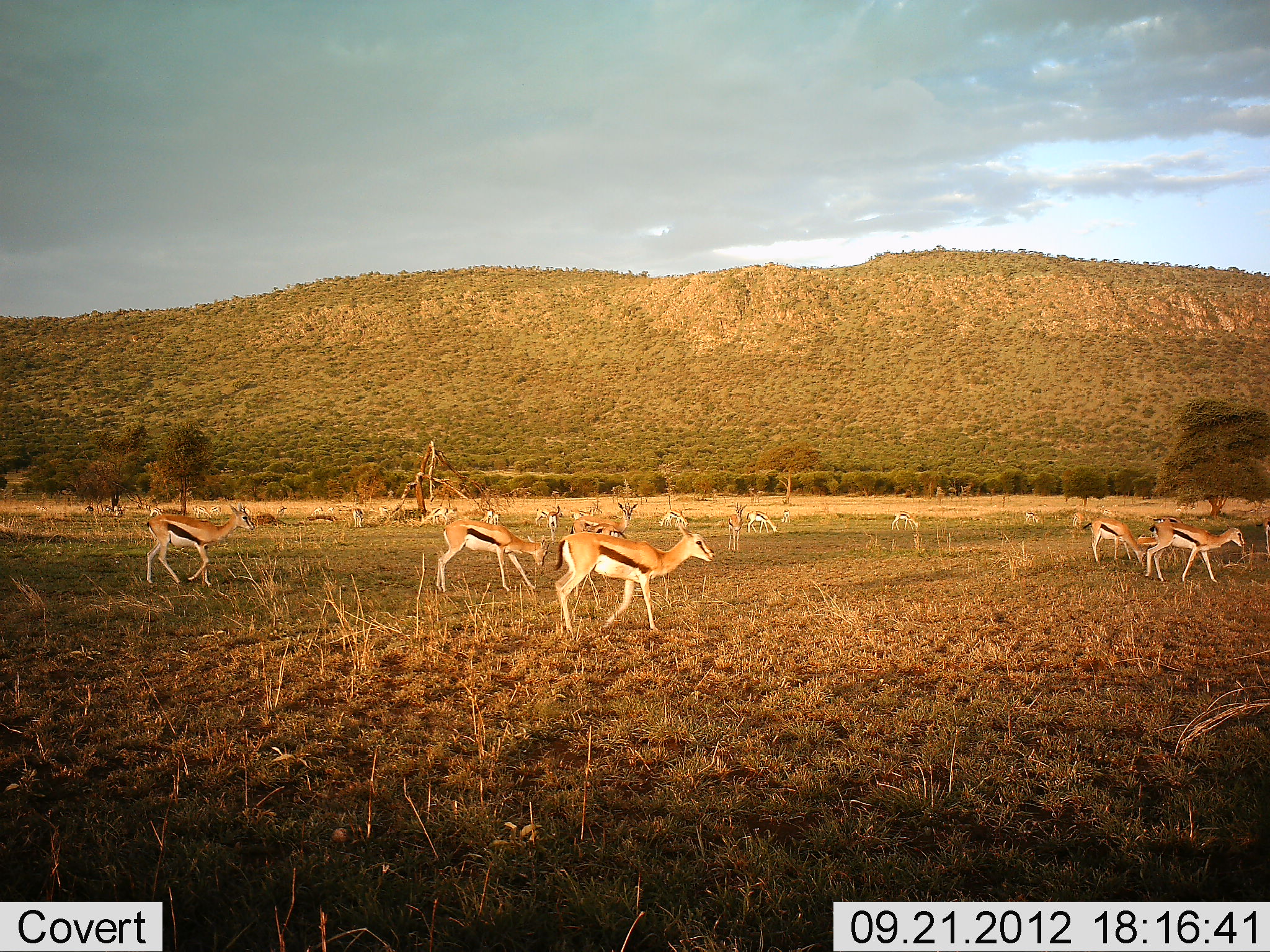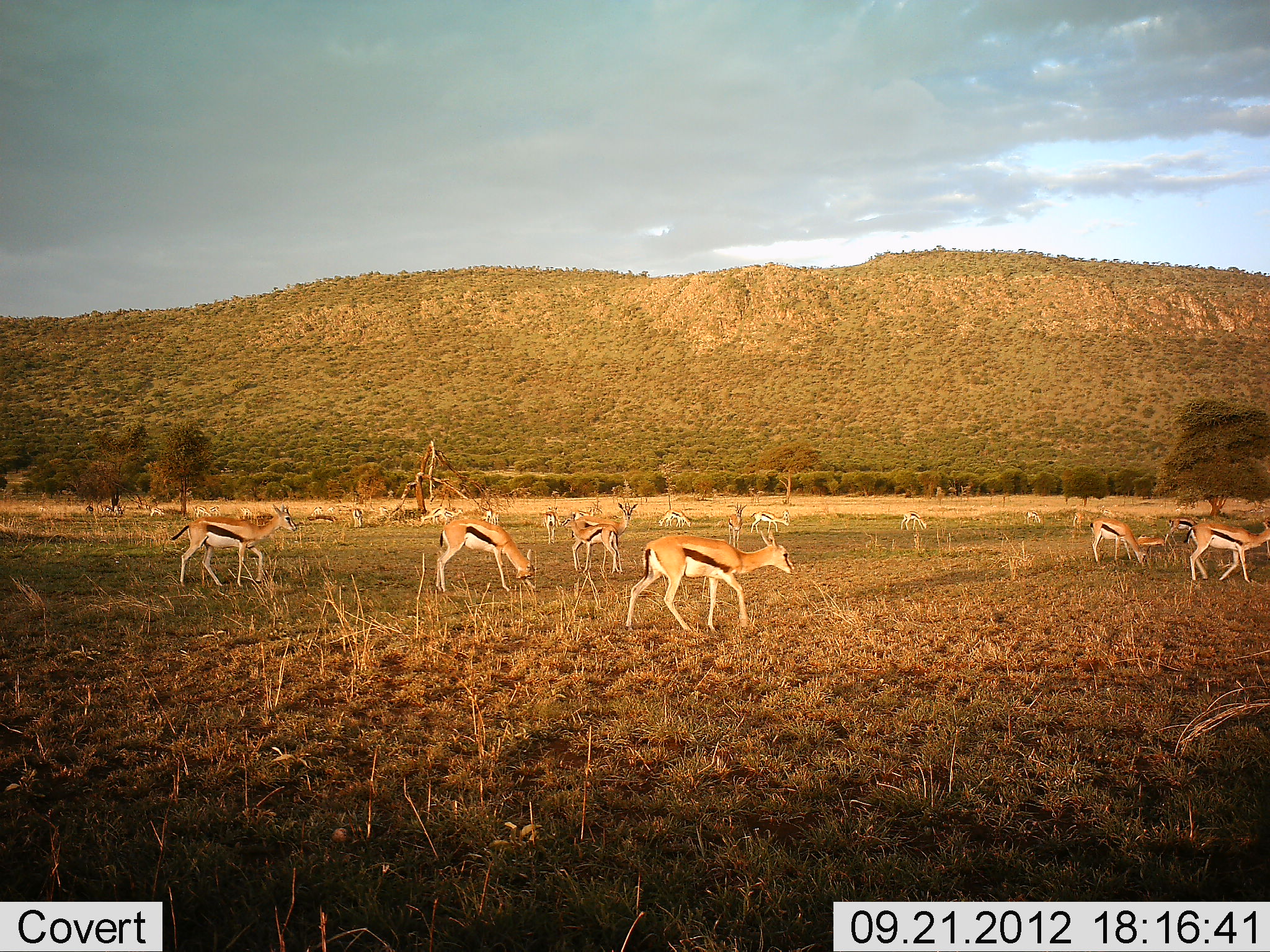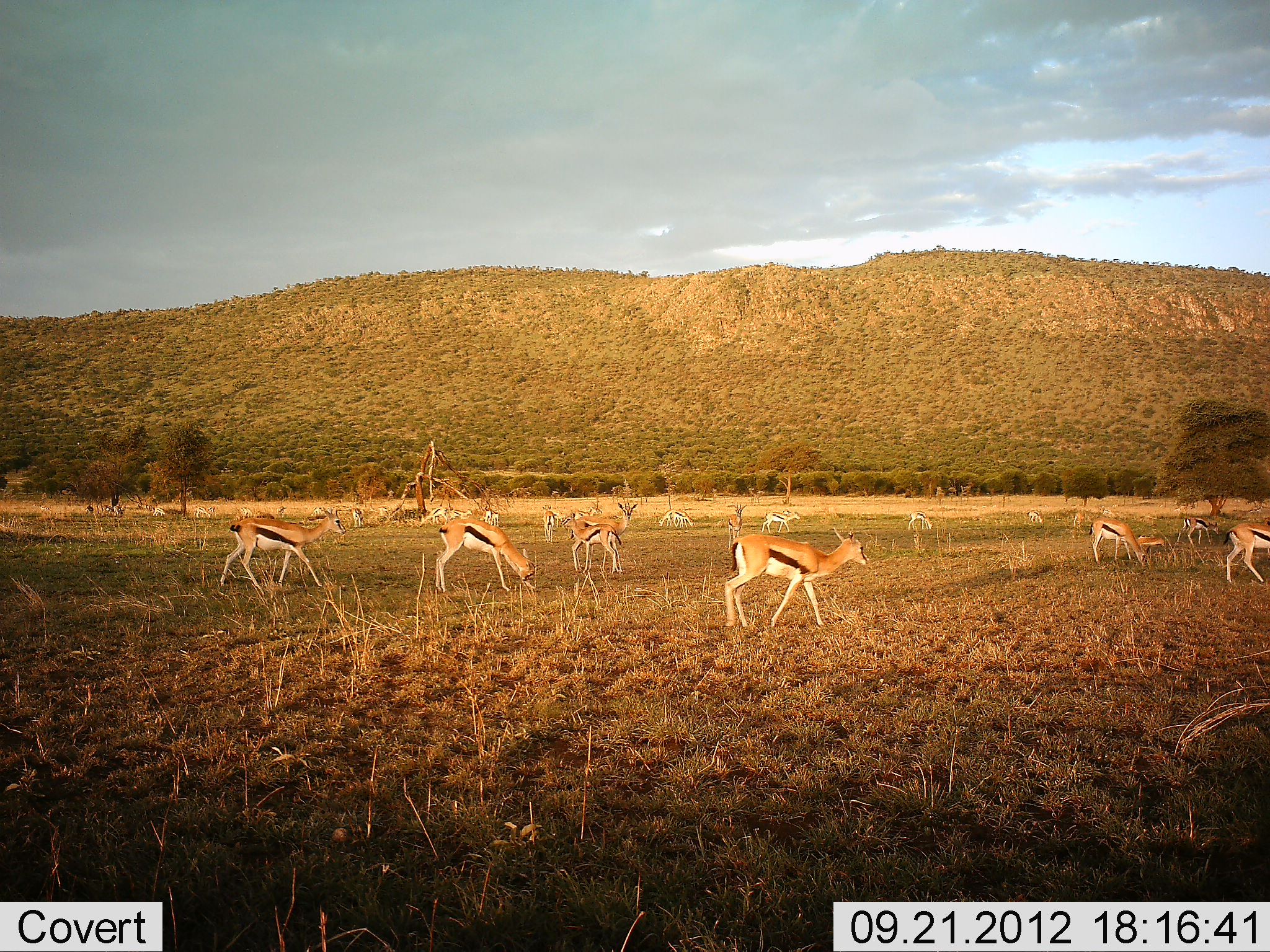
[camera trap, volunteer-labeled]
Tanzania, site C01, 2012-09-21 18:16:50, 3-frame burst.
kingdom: Animalia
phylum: Chordata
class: Mammalia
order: Artiodactyla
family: Bovidae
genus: Eudorcas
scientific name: Eudorcas thomsonii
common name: thomson's gazelle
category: gazellethomsons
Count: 11-50.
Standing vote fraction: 64%.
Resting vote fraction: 0%.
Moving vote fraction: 100%.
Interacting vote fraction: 0%.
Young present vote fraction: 27%.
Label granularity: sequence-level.